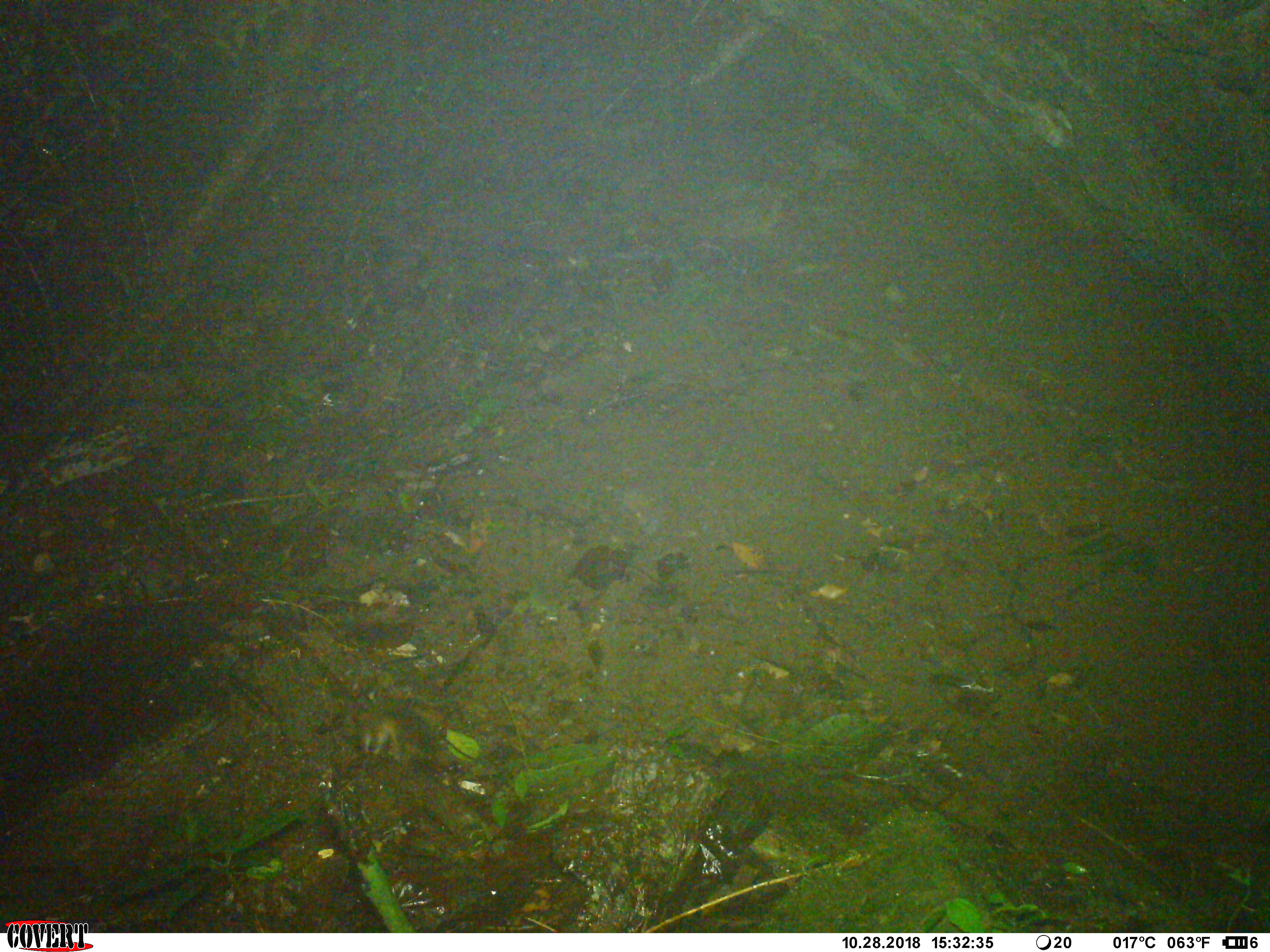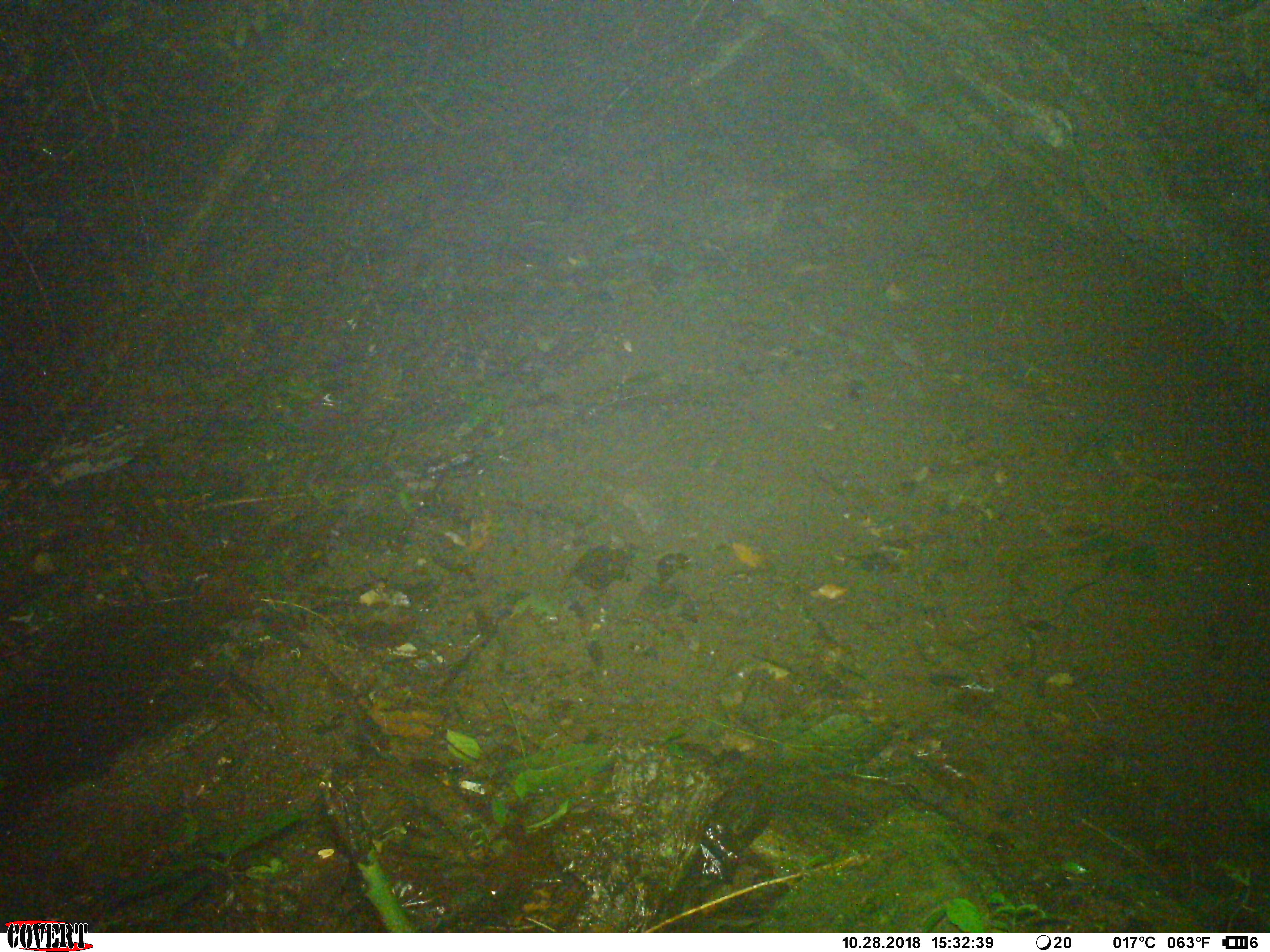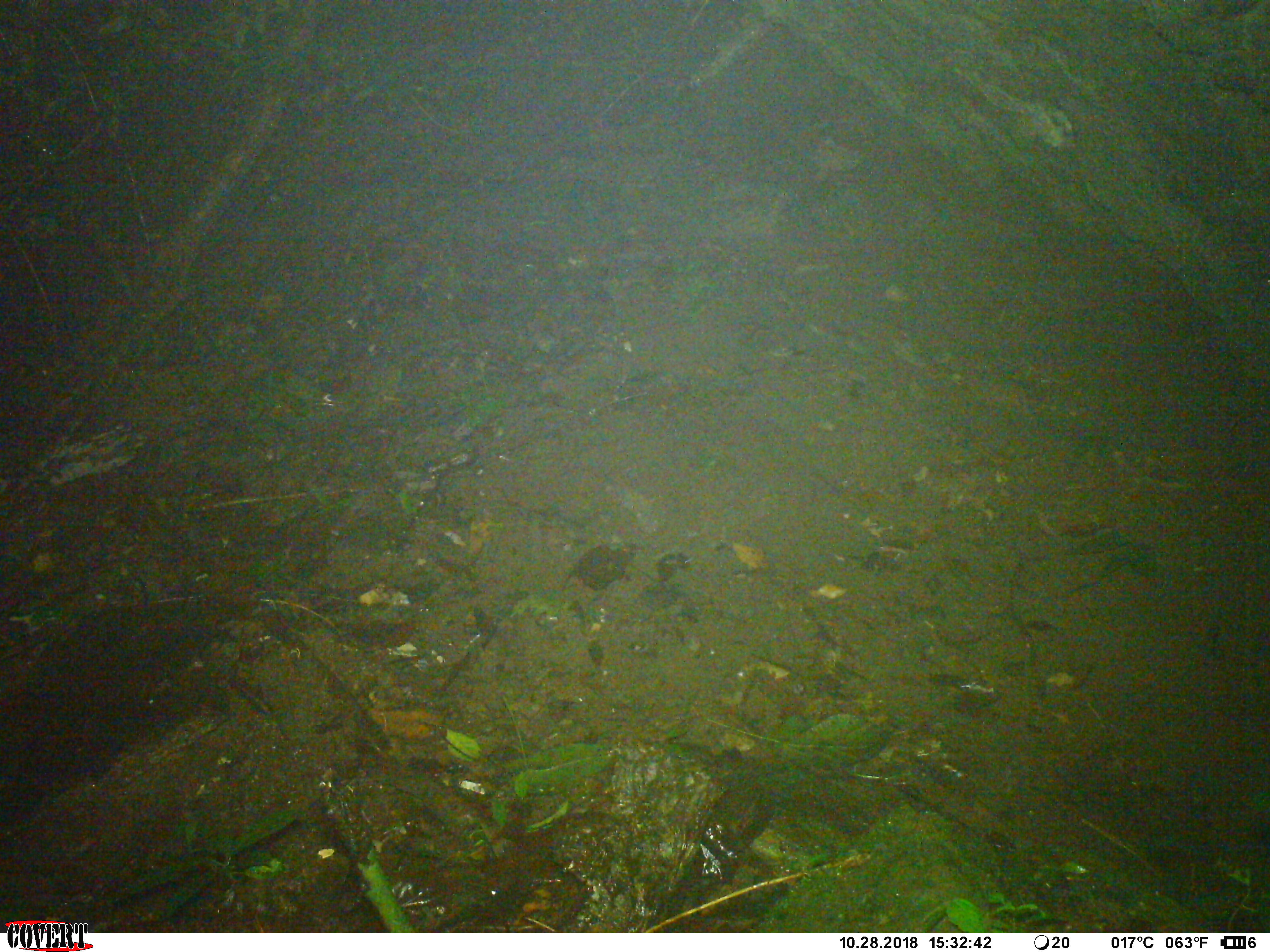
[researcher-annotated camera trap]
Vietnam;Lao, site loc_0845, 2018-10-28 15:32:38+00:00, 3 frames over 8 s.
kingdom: Animalia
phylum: Chordata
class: Mammalia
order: Rodentia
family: Muridae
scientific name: Muridae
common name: old-world mice and rats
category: unidentified murid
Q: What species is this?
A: Unidentified murid (old-world mice and rats) (Muridae).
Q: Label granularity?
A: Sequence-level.